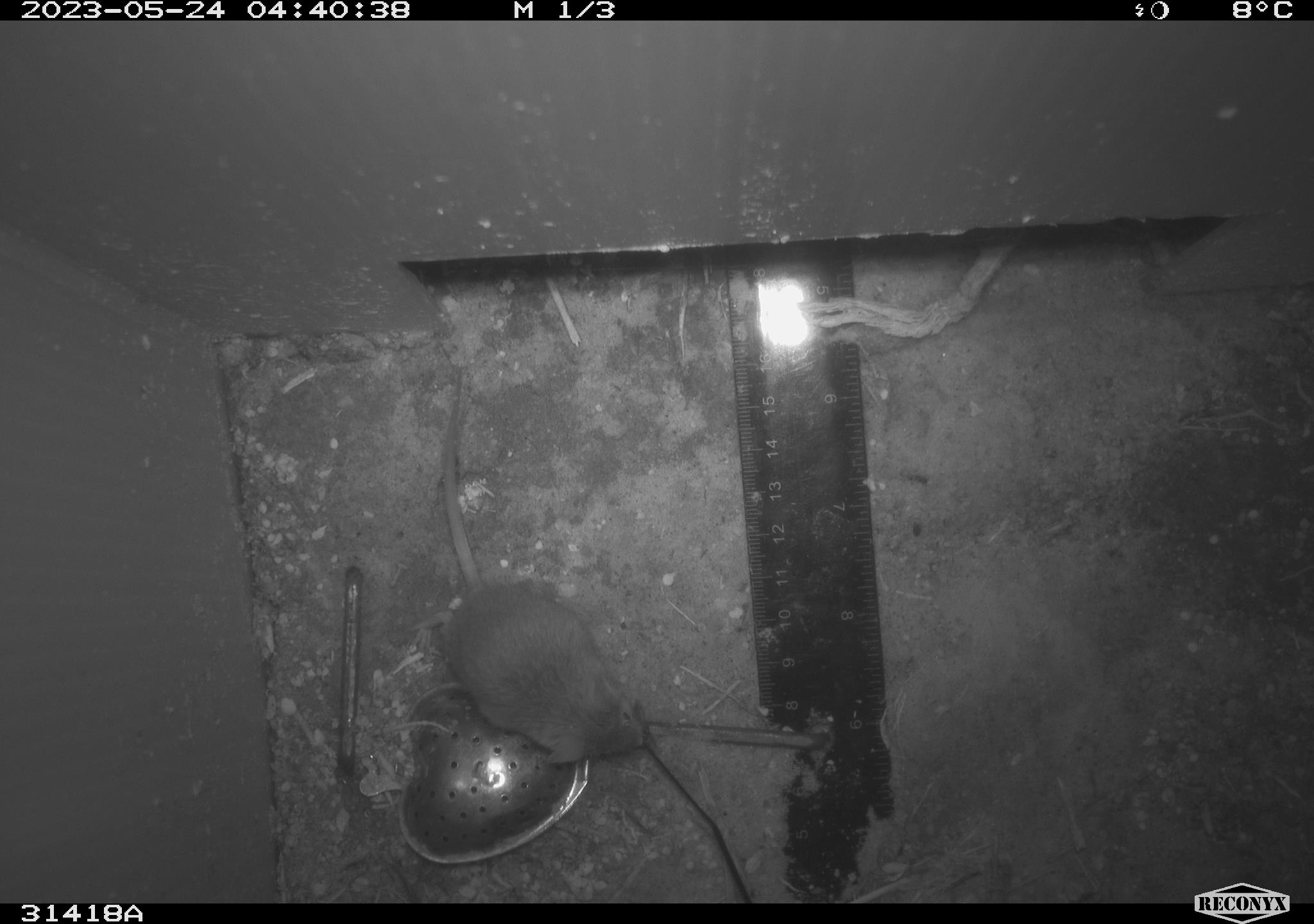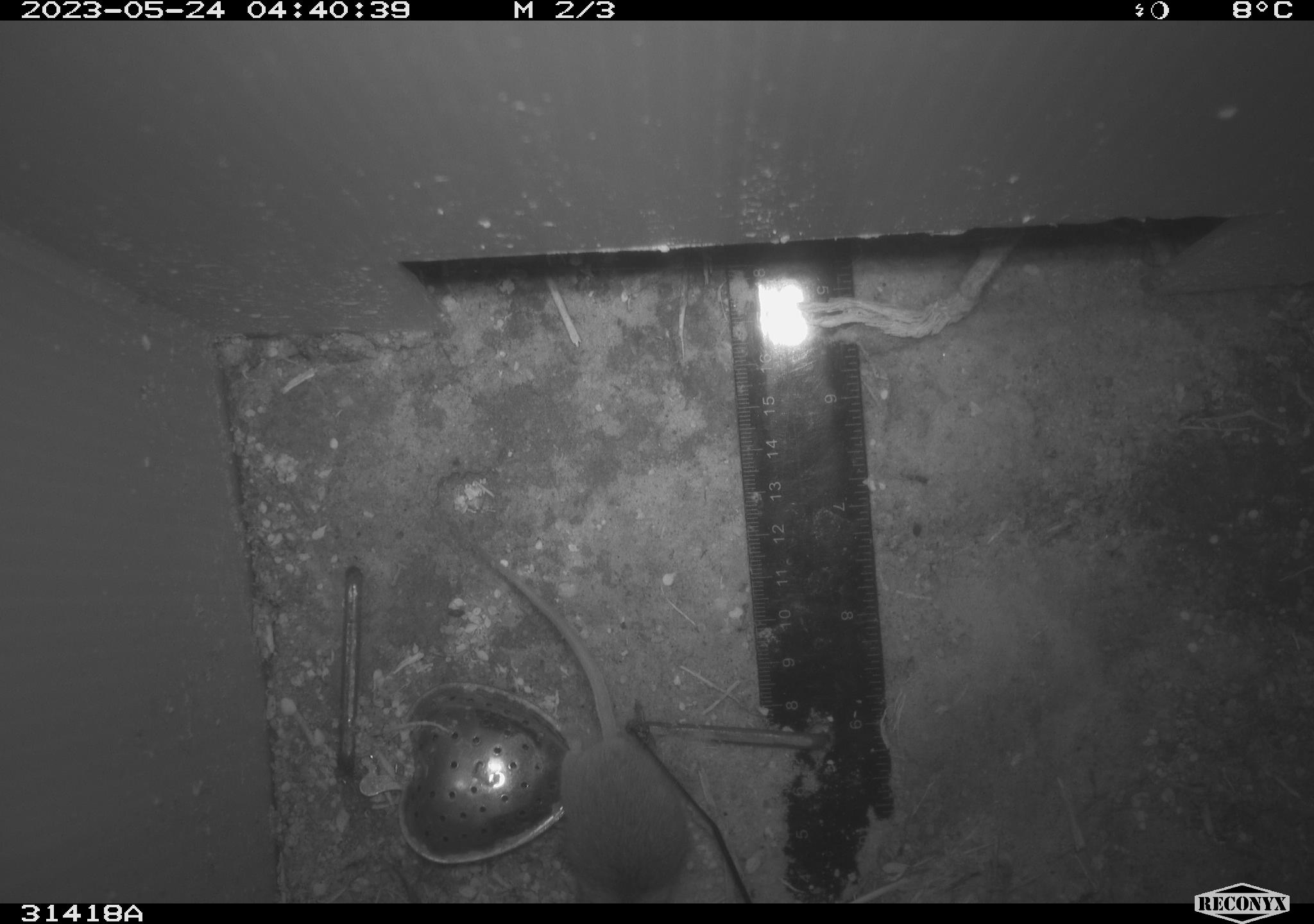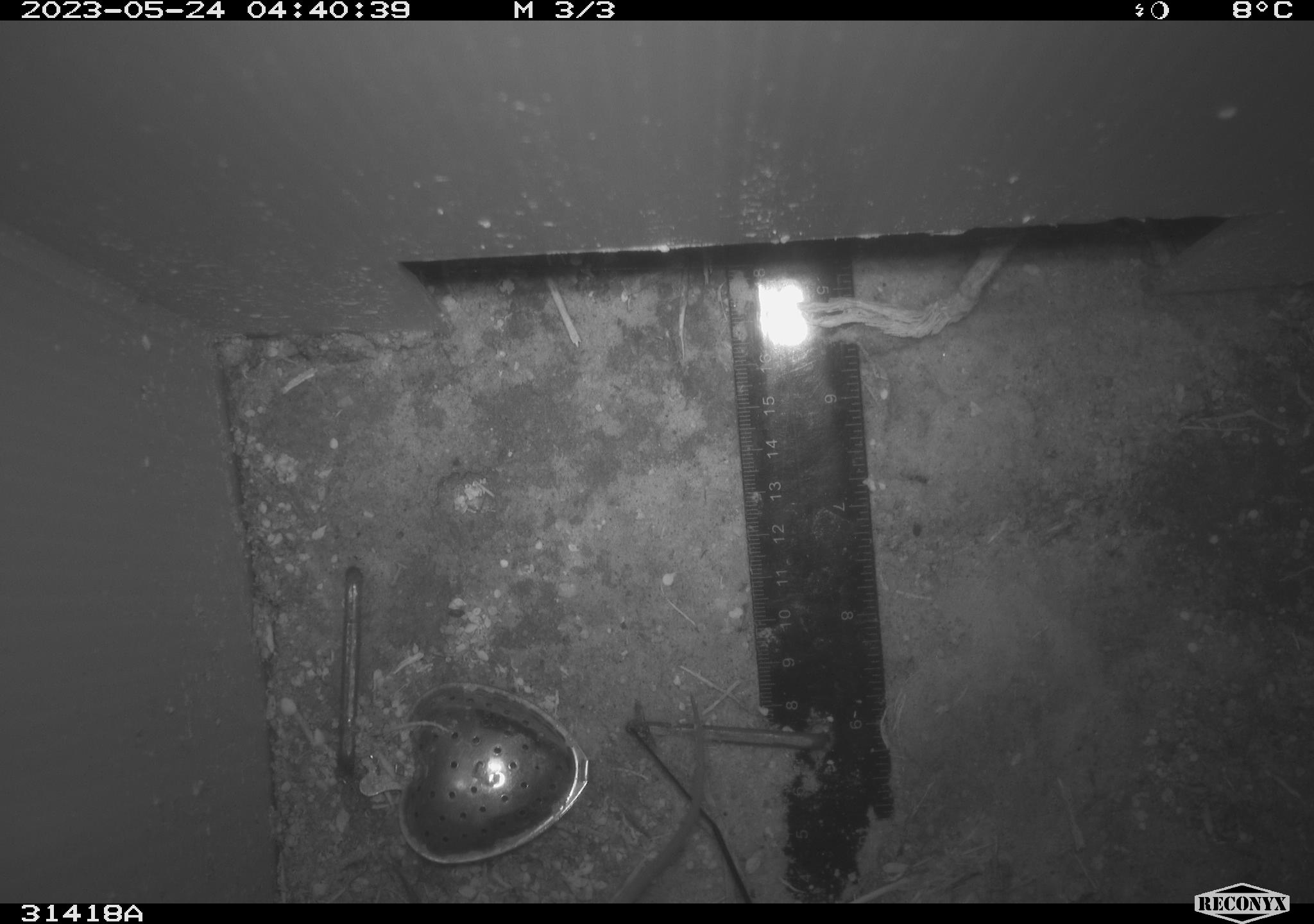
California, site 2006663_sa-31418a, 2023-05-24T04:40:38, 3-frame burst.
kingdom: Animalia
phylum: Chordata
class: Mammalia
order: Rodentia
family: Cricetidae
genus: Peromyscus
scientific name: Peromyscus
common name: deer mice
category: peromyscus species